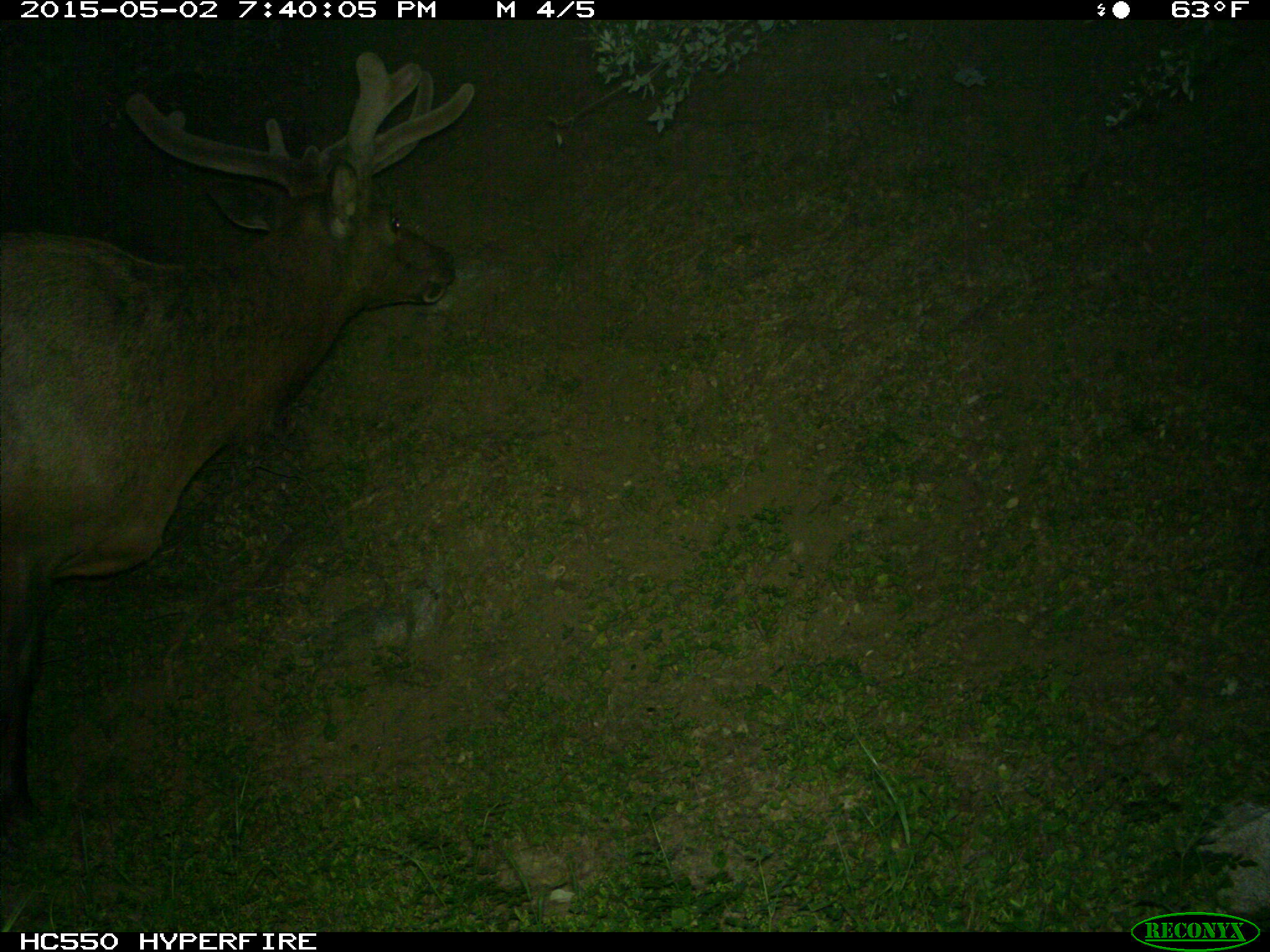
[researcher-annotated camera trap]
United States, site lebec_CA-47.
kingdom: Animalia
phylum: Chordata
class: Mammalia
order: Artiodactyla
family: Cervidae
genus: Cervus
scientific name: Cervus canadensis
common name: elk